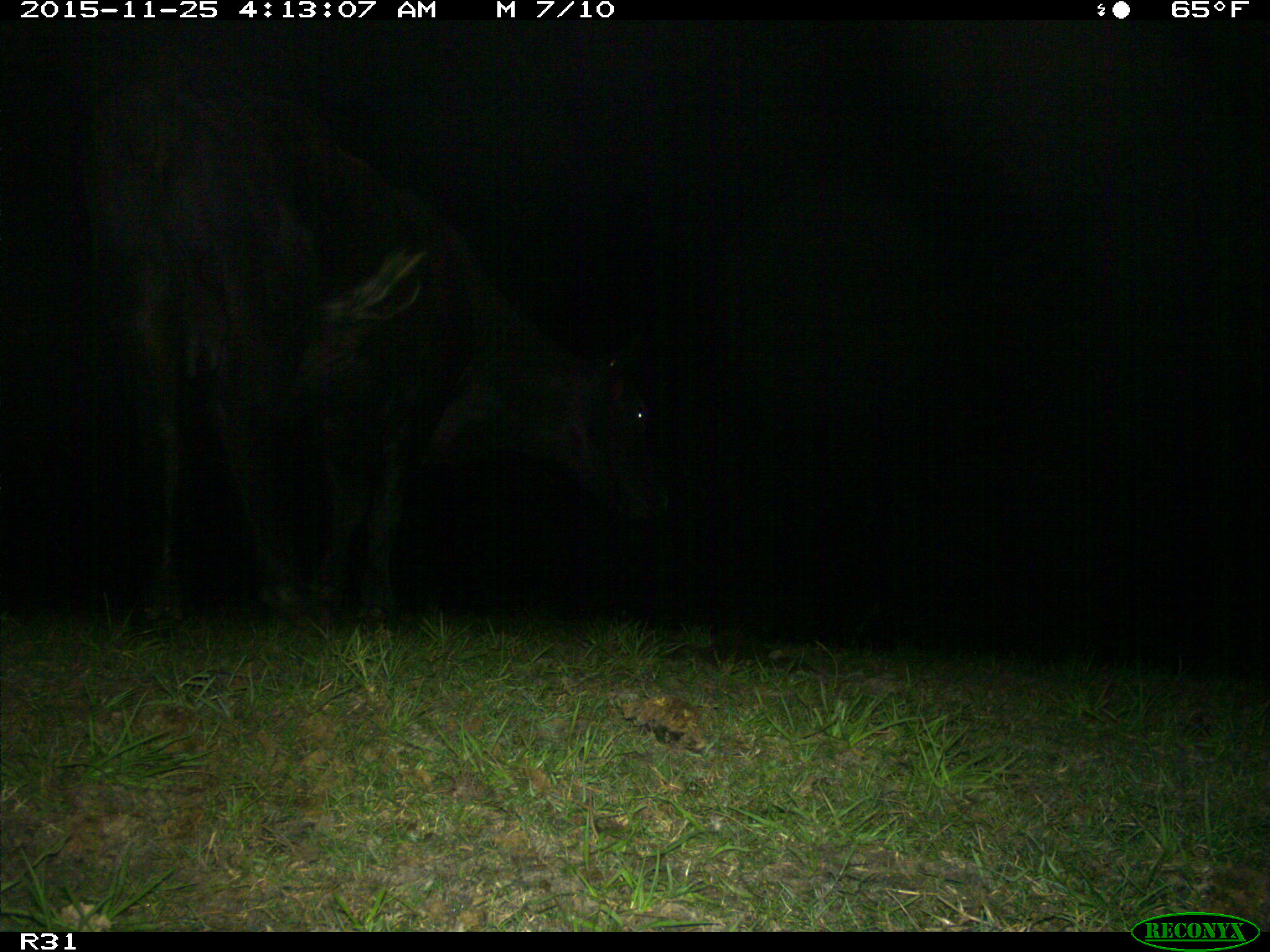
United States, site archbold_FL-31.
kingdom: Animalia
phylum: Chordata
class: Mammalia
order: Artiodactyla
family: Bovidae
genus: Bos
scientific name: Bos taurus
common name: domestic cow